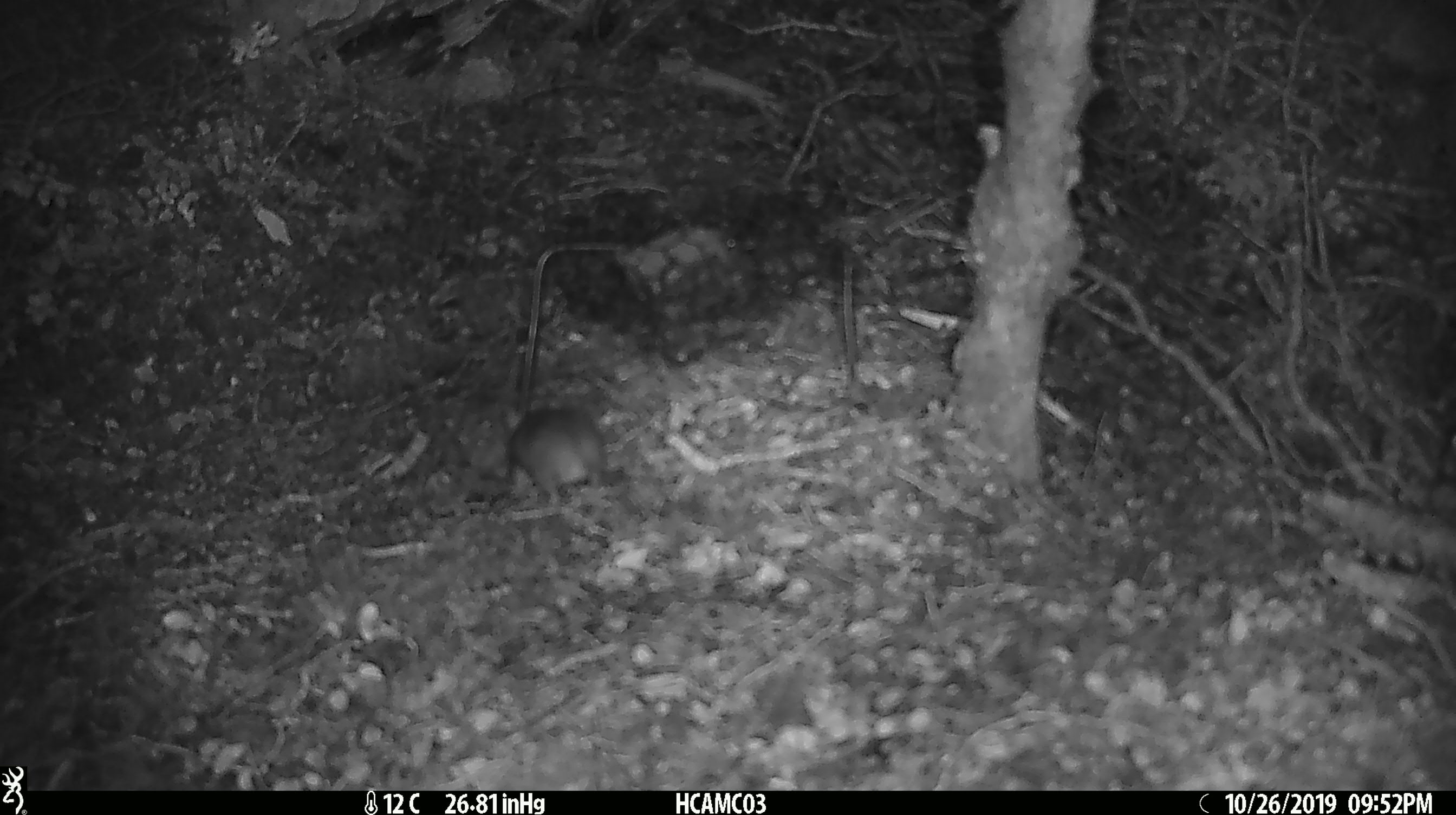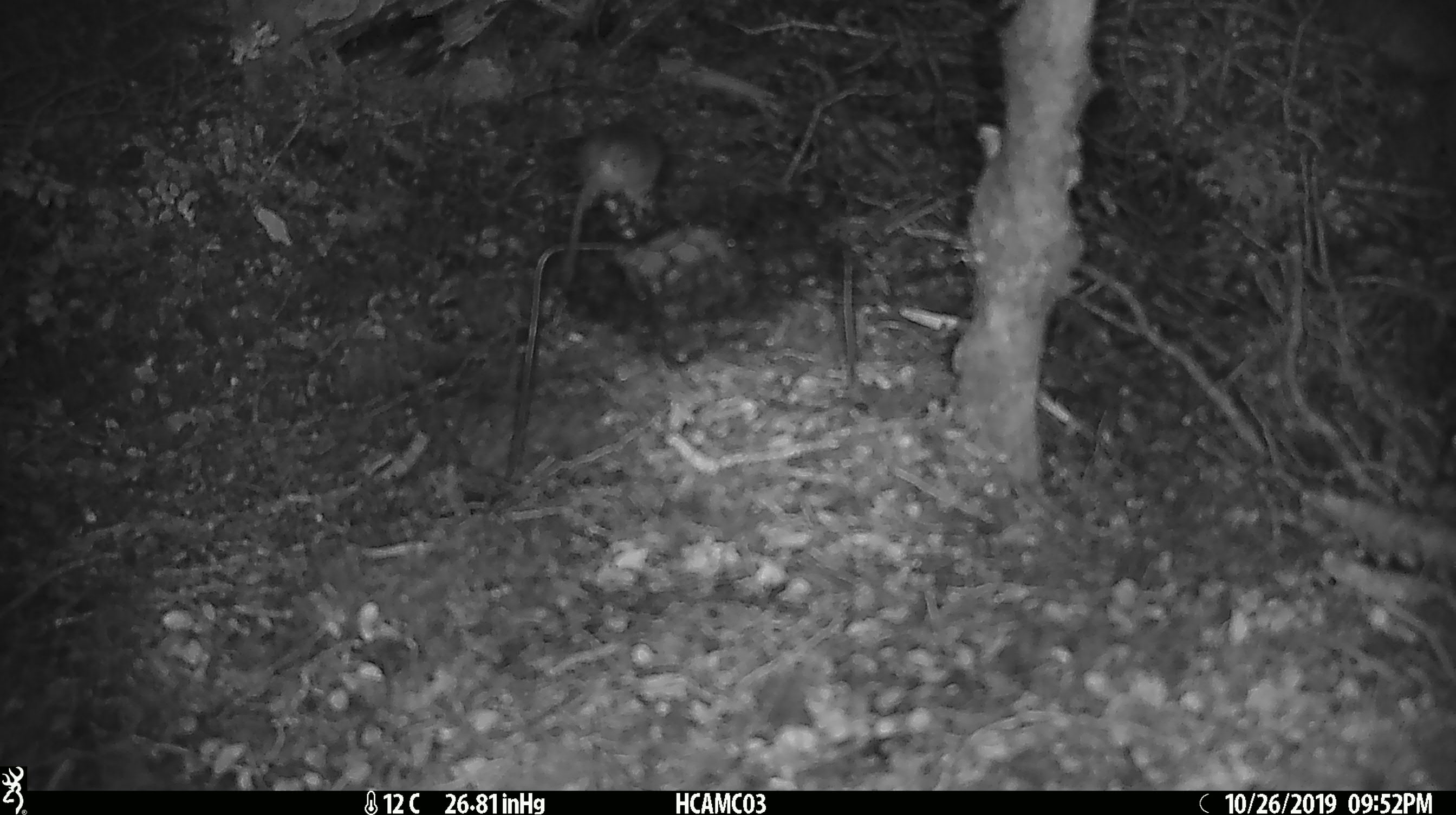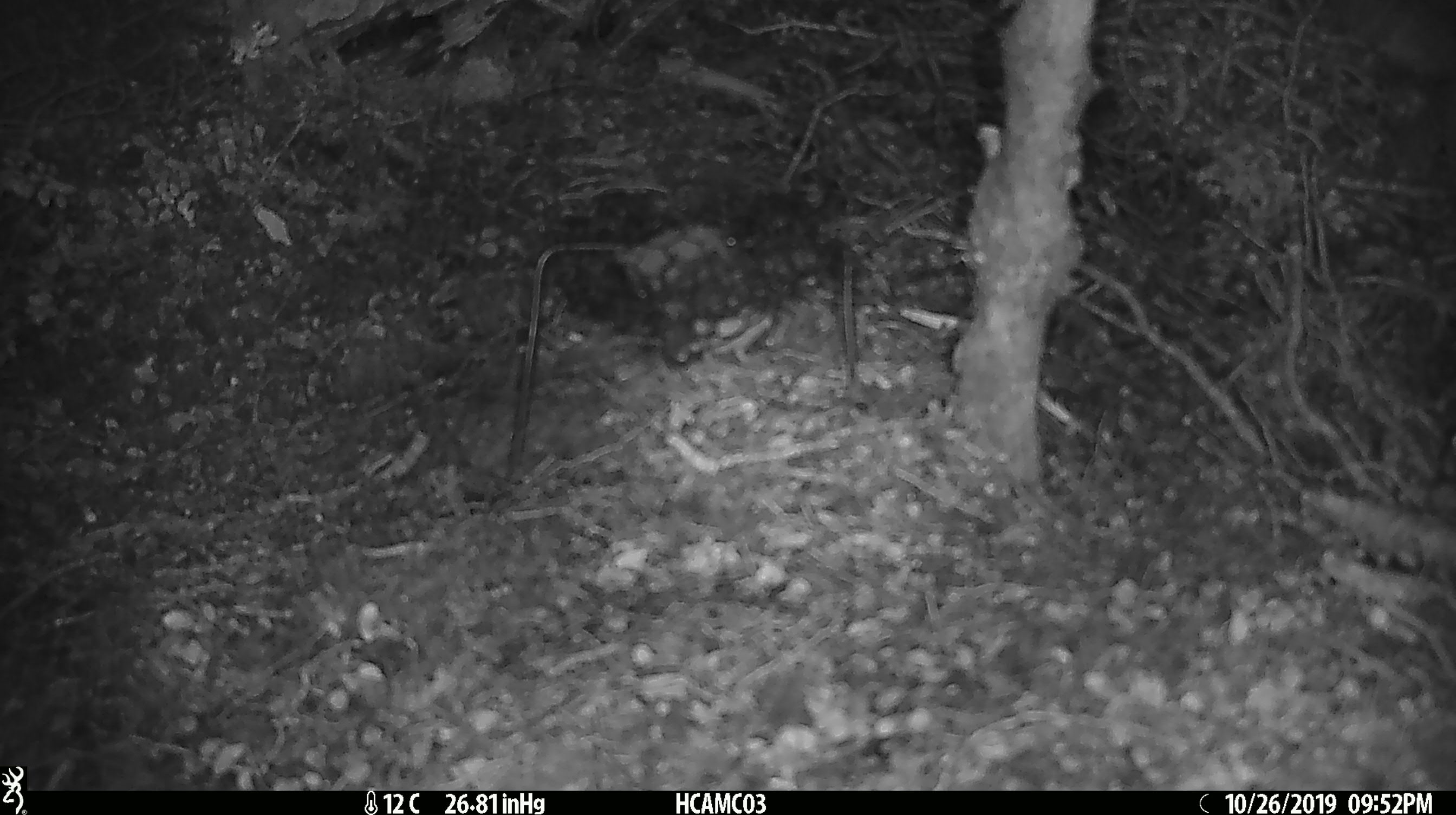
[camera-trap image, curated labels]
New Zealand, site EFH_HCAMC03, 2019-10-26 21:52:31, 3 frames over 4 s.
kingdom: Animalia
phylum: Chordata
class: Mammalia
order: Rodentia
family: Muridae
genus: Mus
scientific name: Mus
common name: mouse